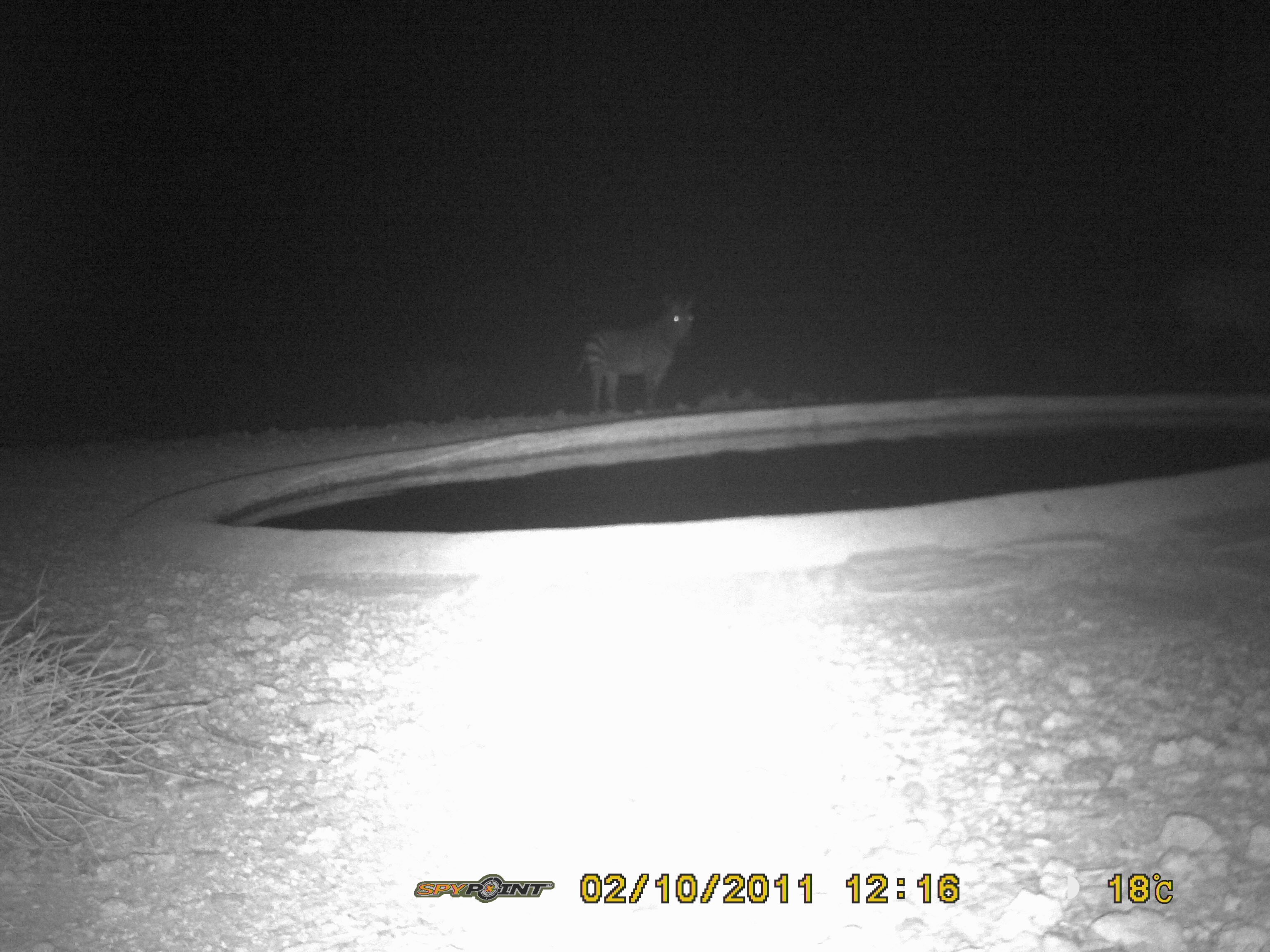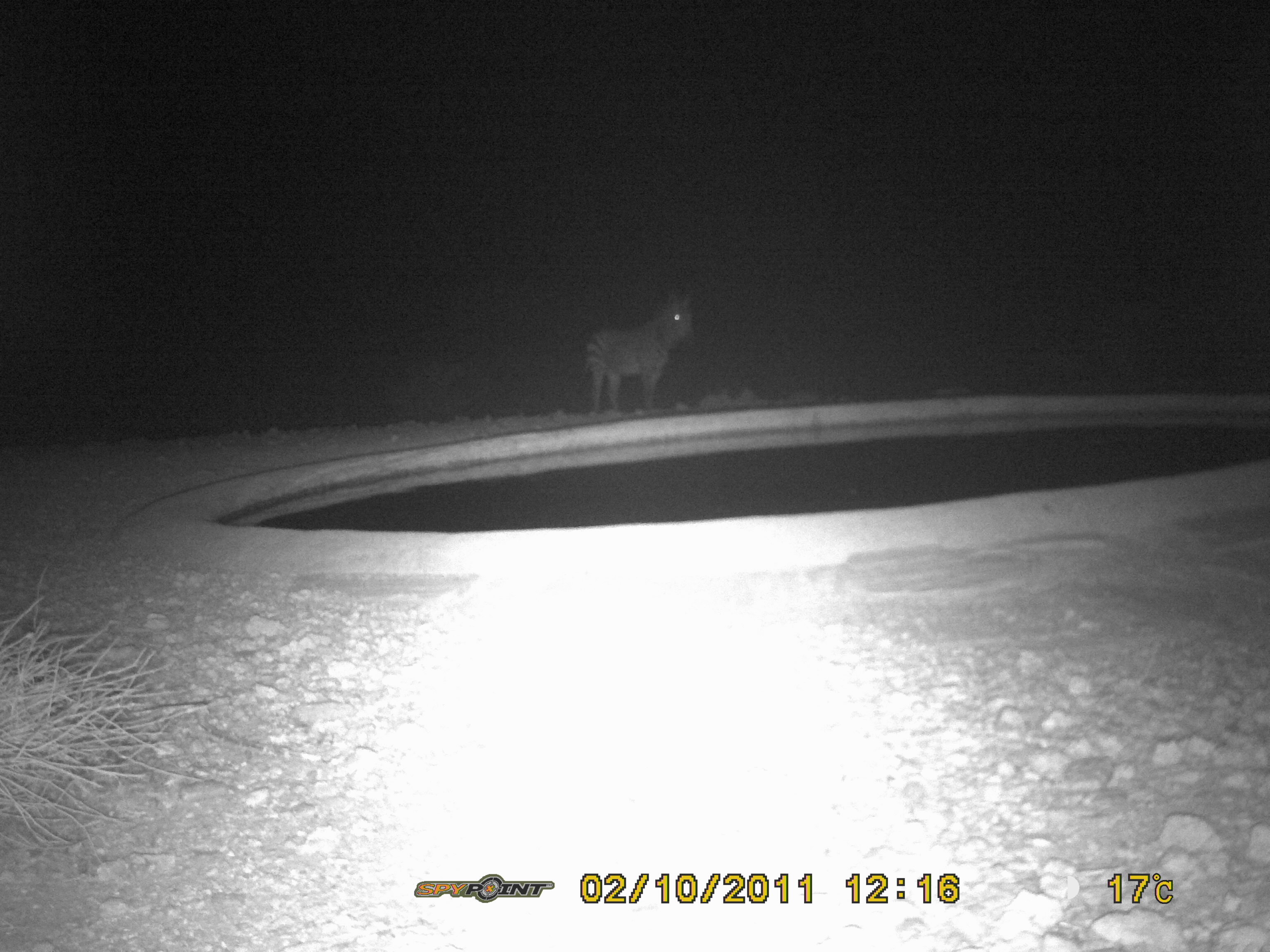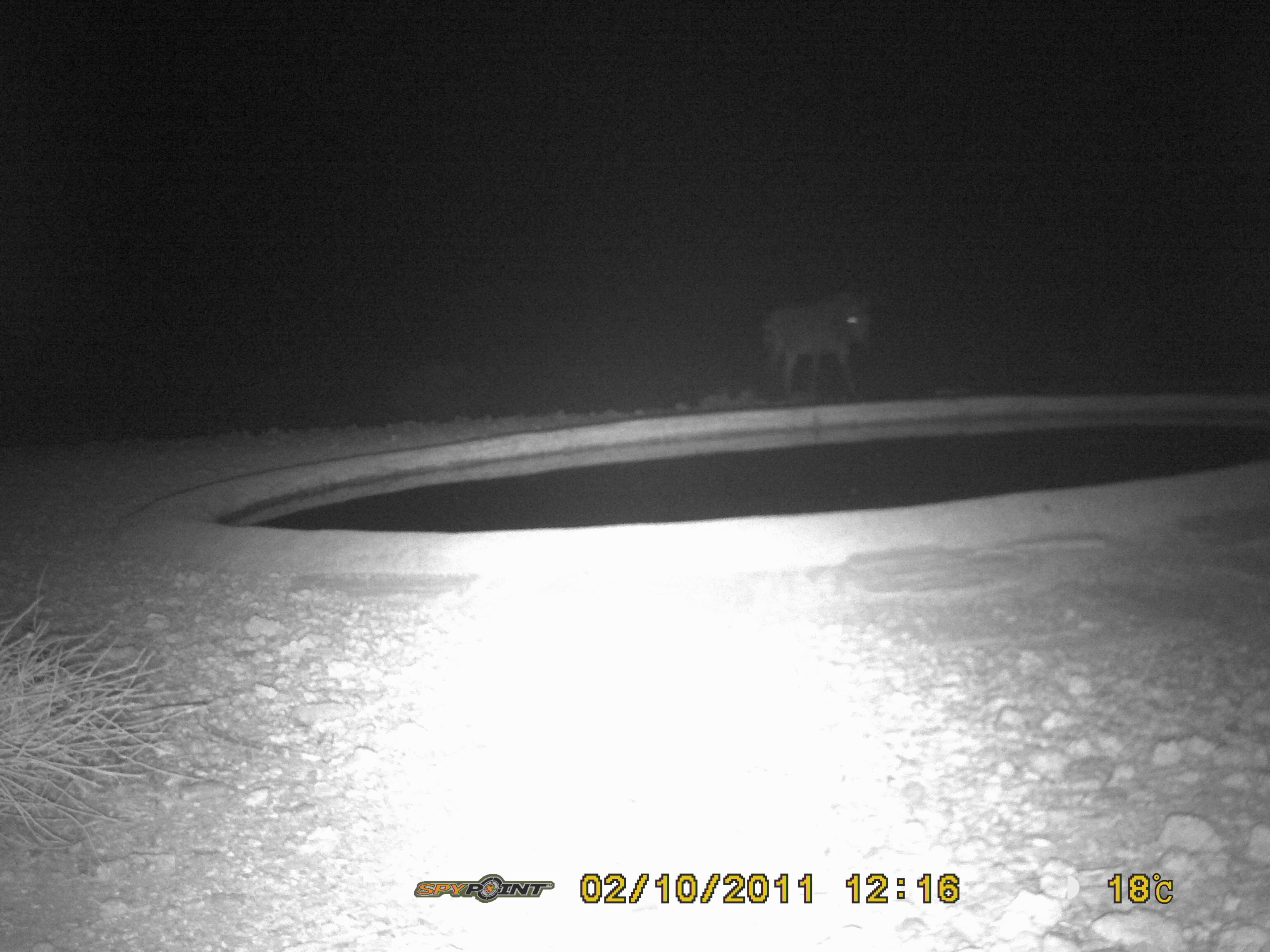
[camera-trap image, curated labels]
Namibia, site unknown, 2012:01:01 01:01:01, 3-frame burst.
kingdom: Animalia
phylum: Chordata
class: Mammalia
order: Perissodactyla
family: Equidae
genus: Equus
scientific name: Equus zebra hartmannae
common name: hartmann's mountain zebra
Equus zebra hartmannae (hartmann's mountain zebra).